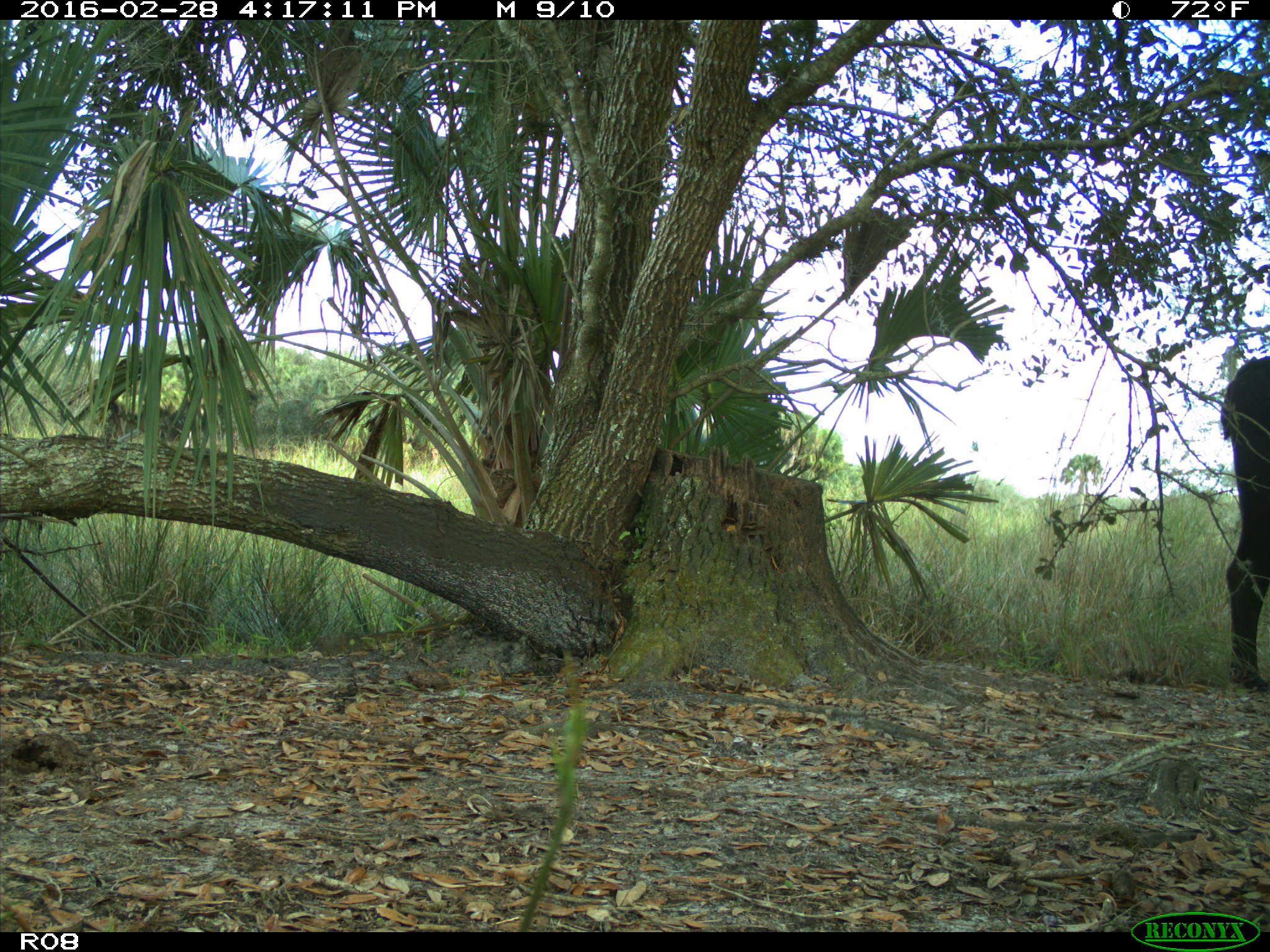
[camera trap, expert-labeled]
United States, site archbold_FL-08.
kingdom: Animalia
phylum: Chordata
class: Mammalia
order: Artiodactyla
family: Bovidae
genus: Bos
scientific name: Bos taurus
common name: domestic cow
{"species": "Bos taurus (domestic cow)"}